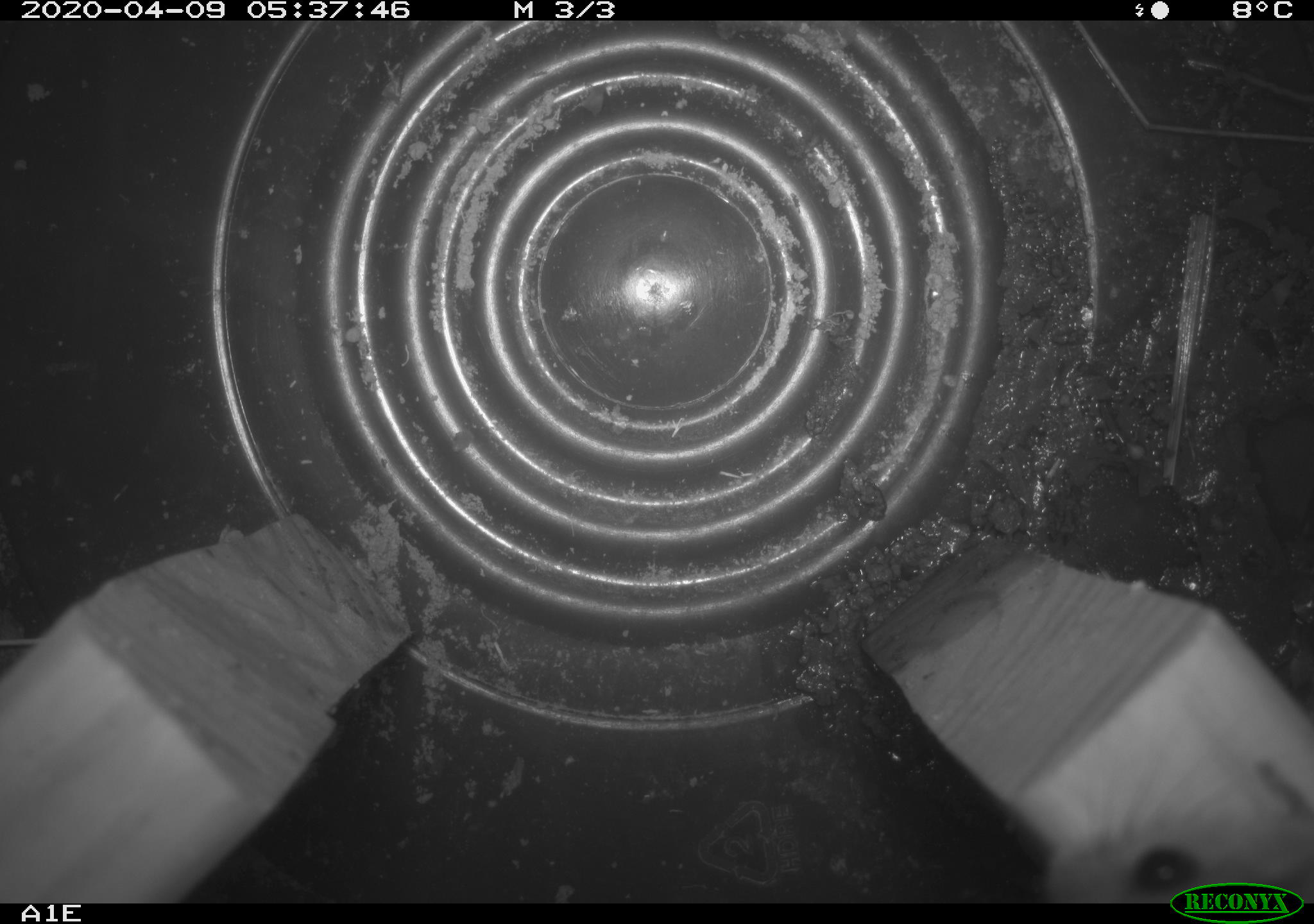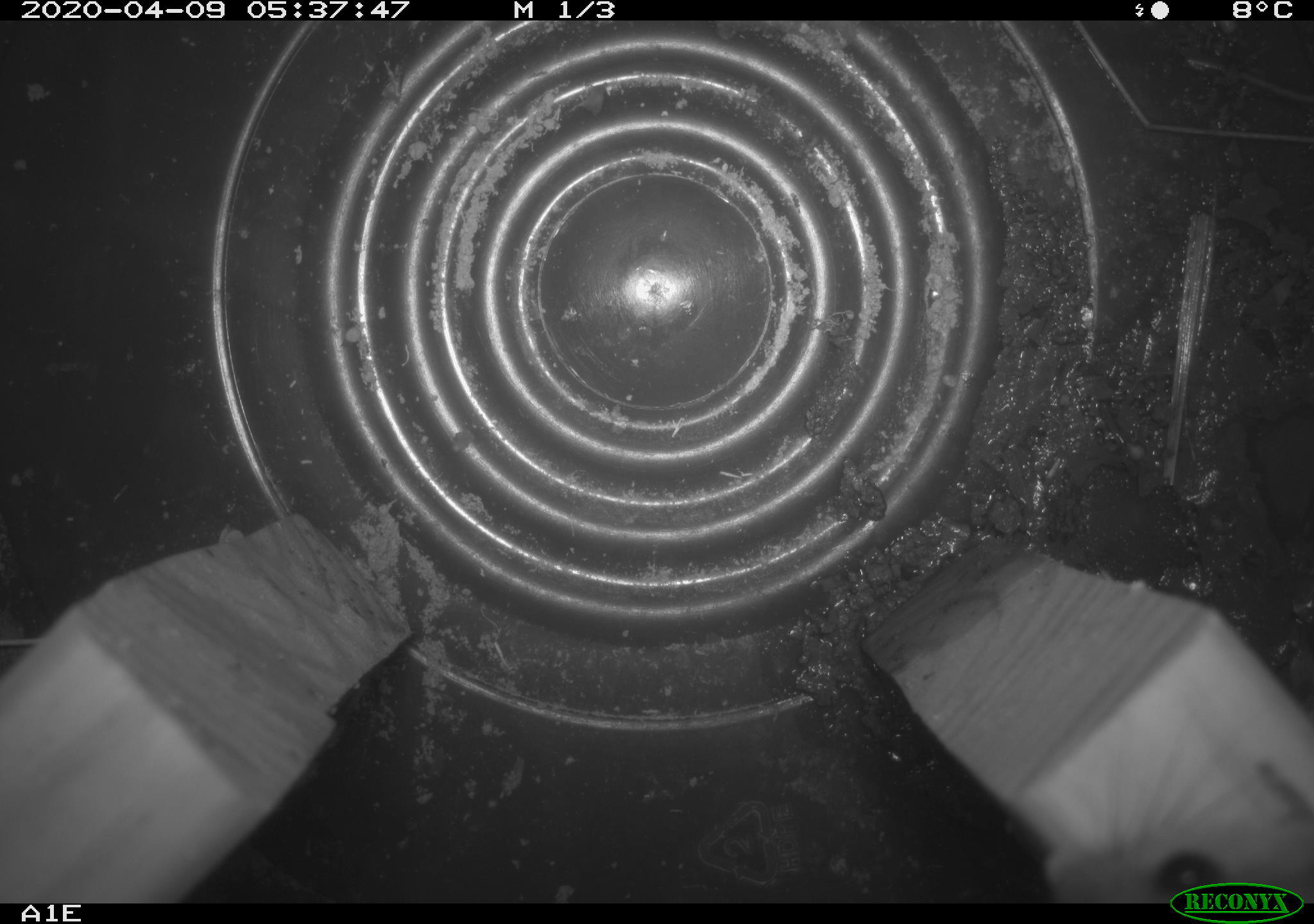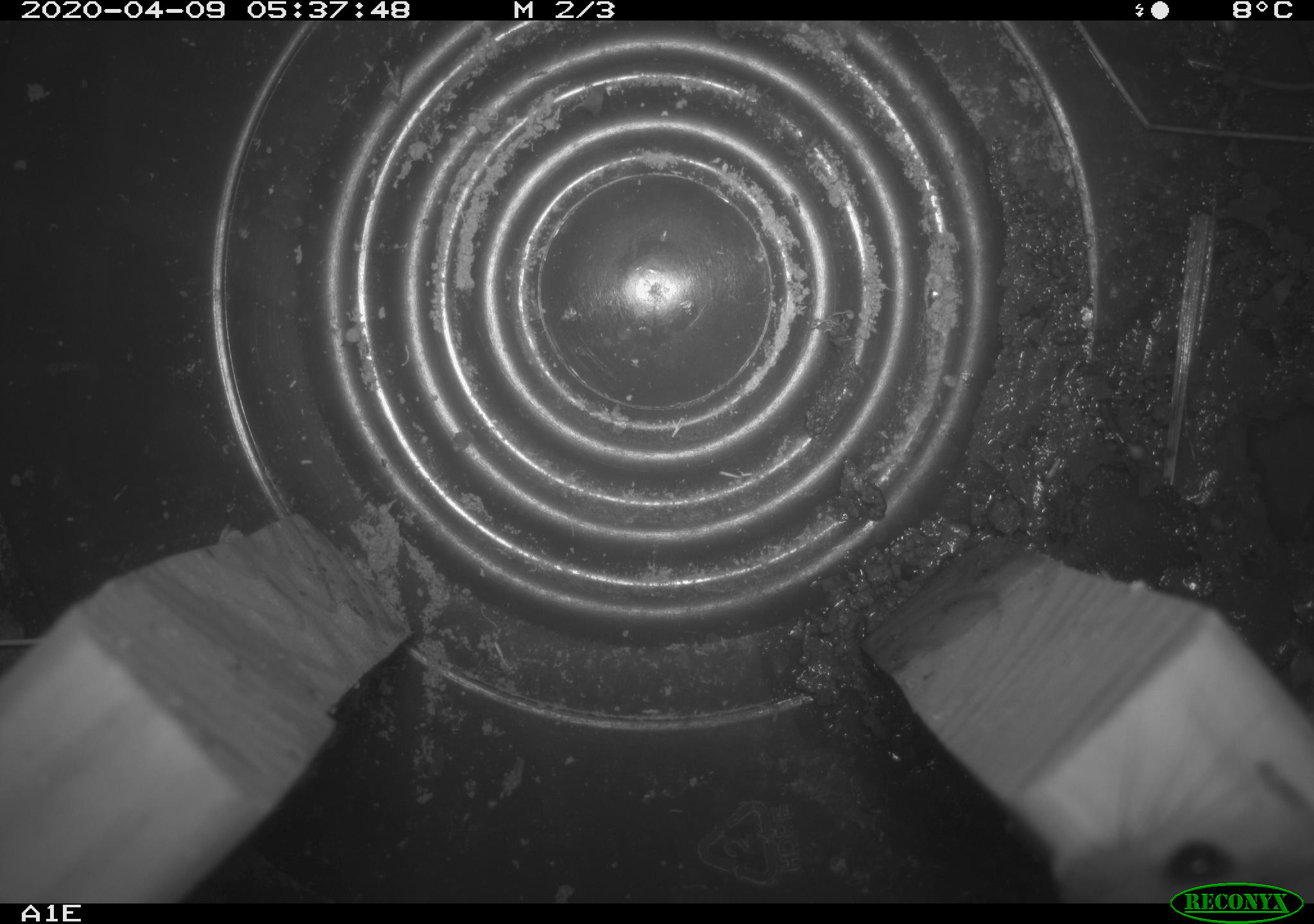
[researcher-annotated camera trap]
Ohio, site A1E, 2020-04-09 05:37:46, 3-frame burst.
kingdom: Animalia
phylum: Chordata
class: Mammalia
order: Rodentia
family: Cricetidae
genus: Peromyscus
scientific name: Peromyscus leucopus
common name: white-footed mouse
White-footed mouse (Peromyscus leucopus).